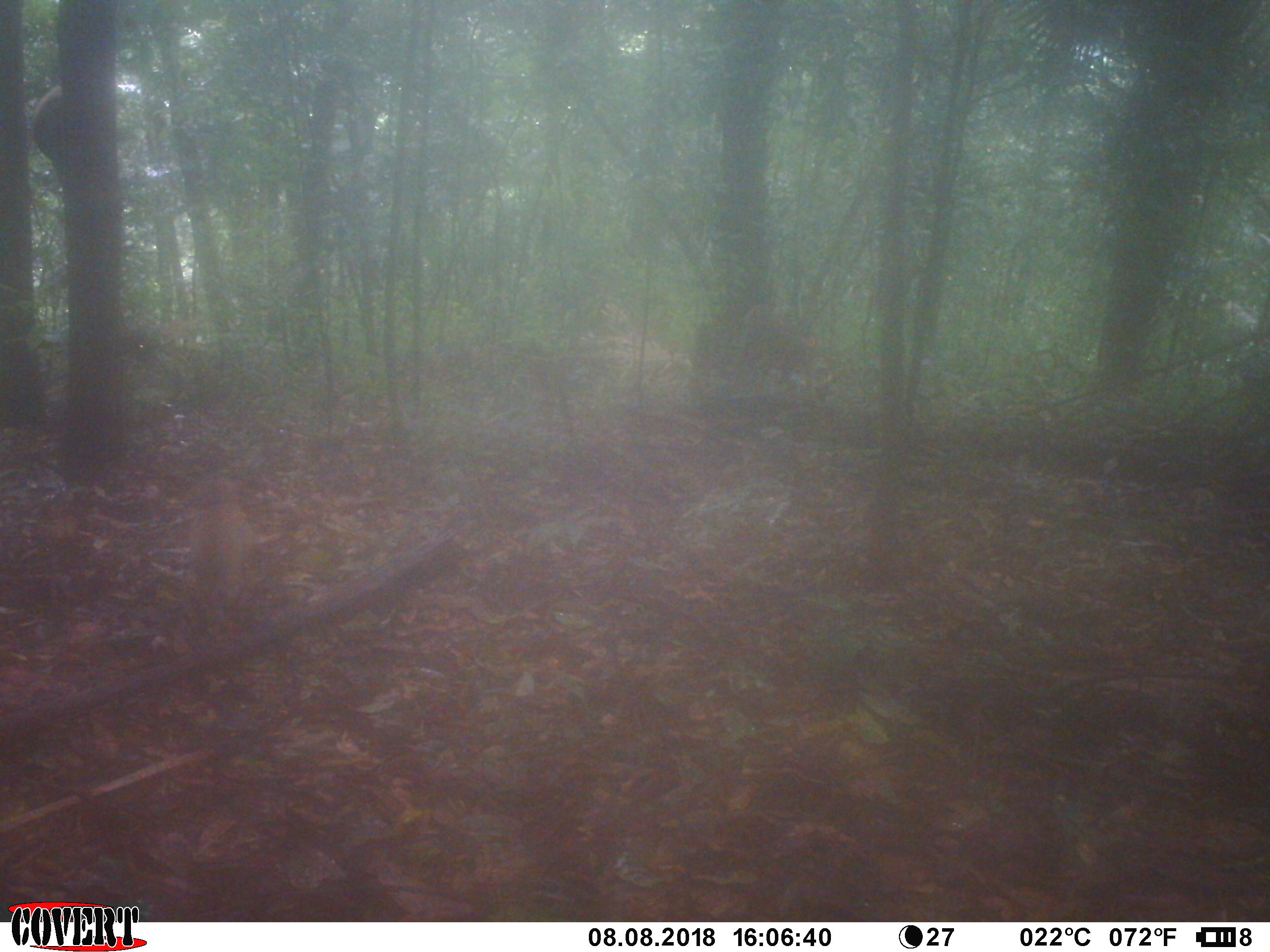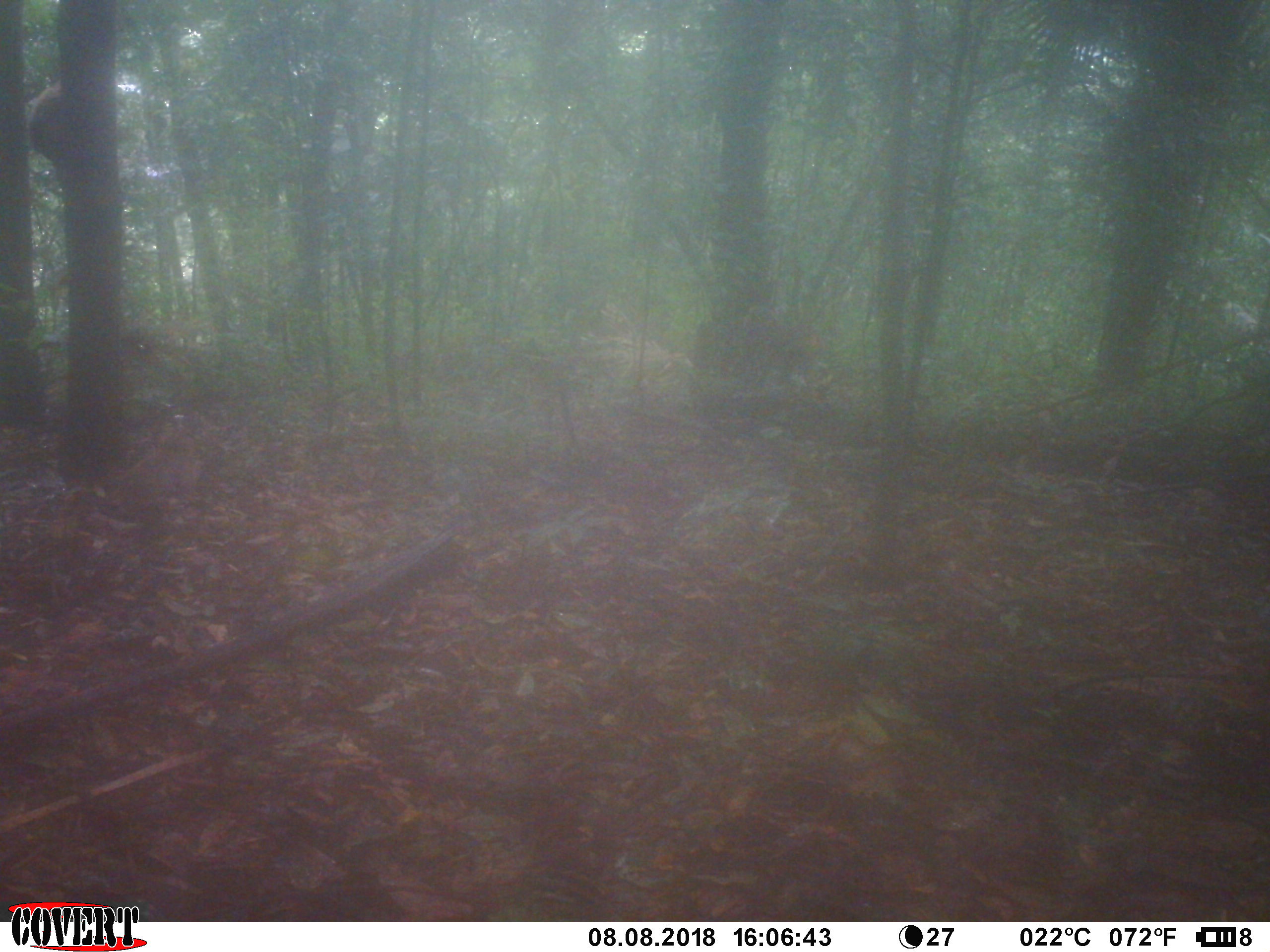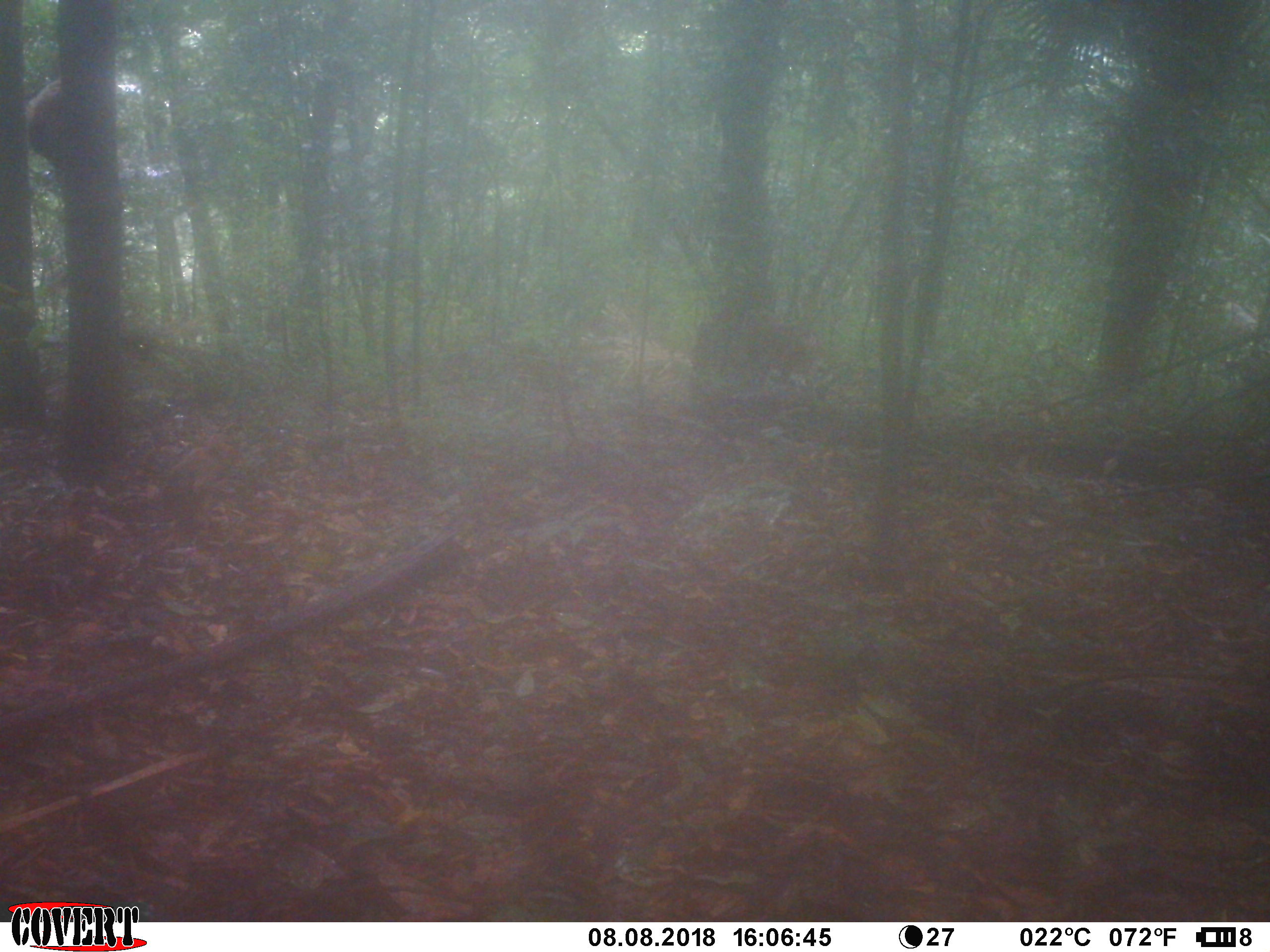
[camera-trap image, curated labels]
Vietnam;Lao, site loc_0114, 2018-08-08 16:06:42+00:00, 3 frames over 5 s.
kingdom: Animalia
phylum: Chordata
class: Mammalia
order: Primates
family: Cercopithecidae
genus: Macaca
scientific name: Macaca nemestrina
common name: pig-tailed macaque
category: pig tailed macaque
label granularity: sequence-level